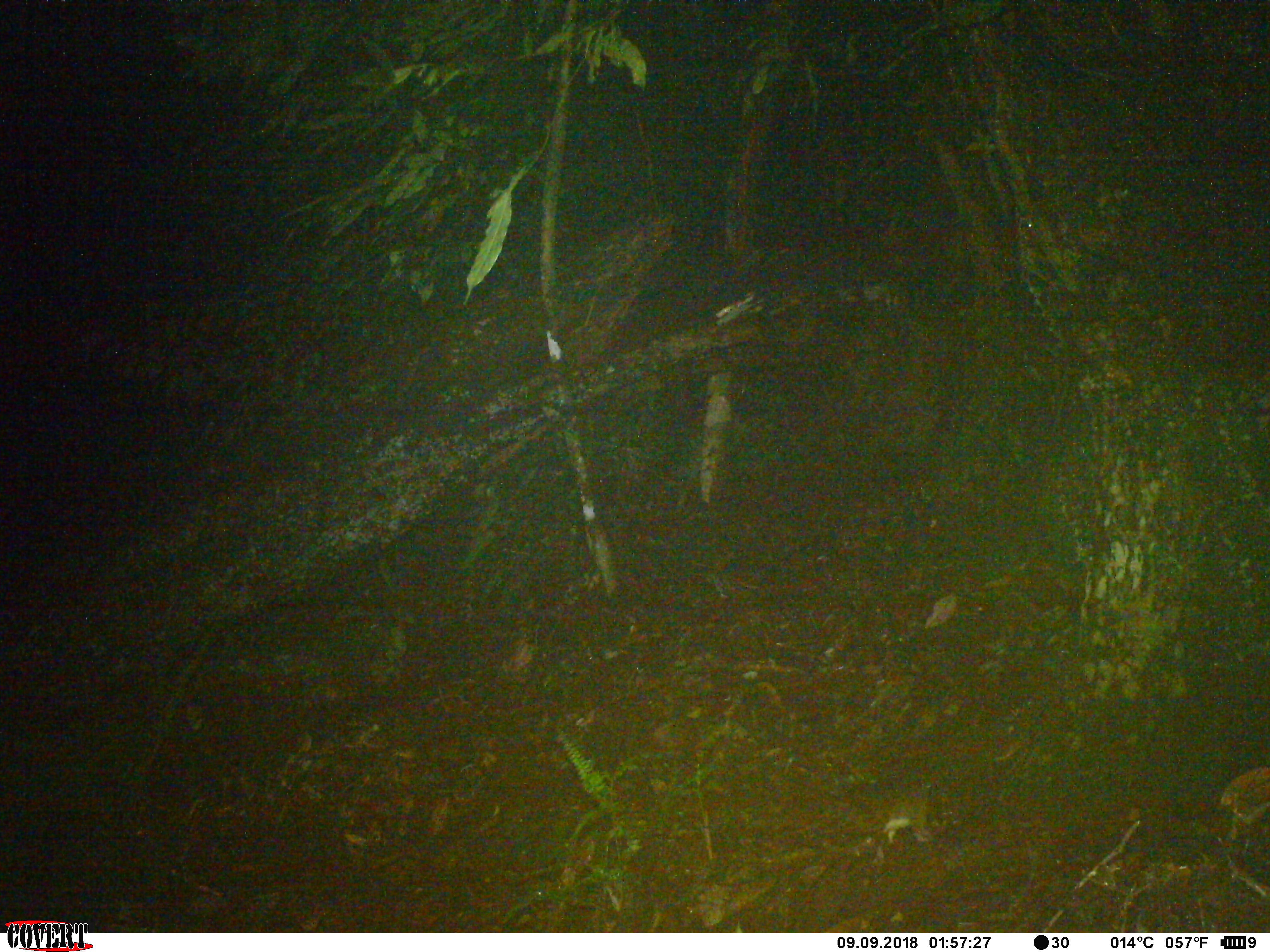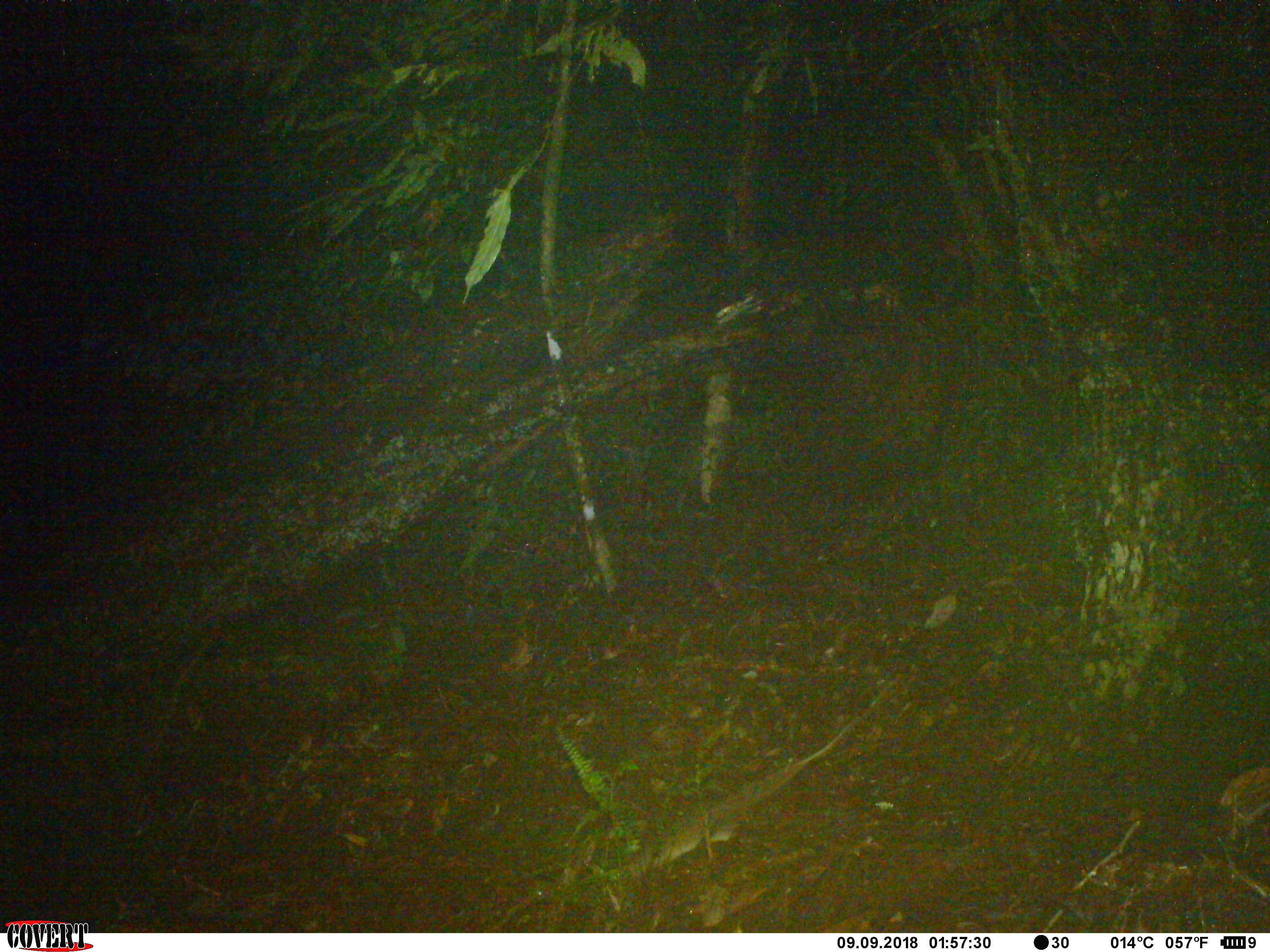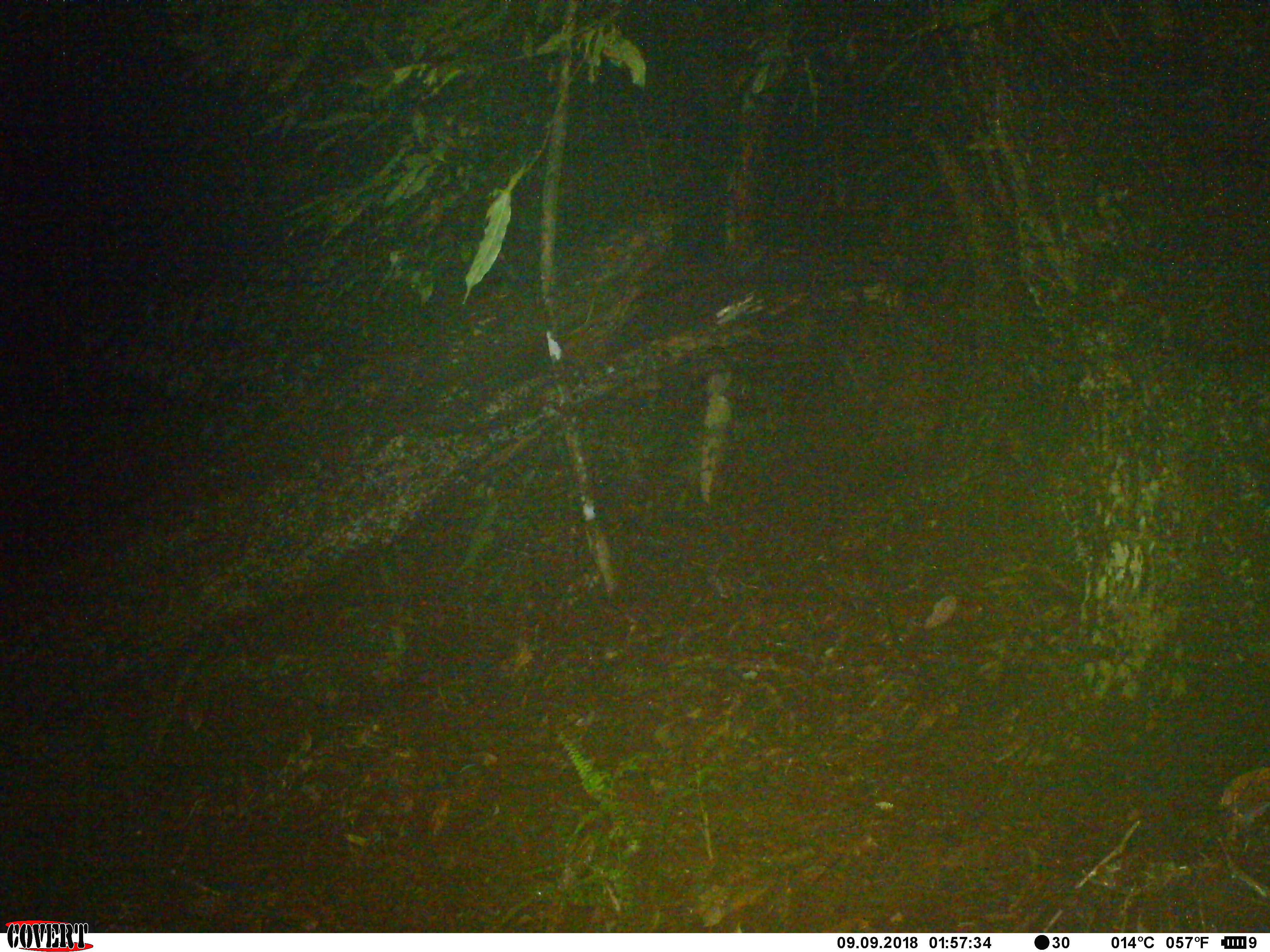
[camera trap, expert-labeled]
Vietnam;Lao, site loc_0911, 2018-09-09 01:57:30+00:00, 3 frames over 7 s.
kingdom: Animalia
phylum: Chordata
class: Mammalia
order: Rodentia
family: Muridae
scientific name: Muridae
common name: old-world mice and rats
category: unidentified murid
Unidentified murid (old-world mice and rats) (Muridae). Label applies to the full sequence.